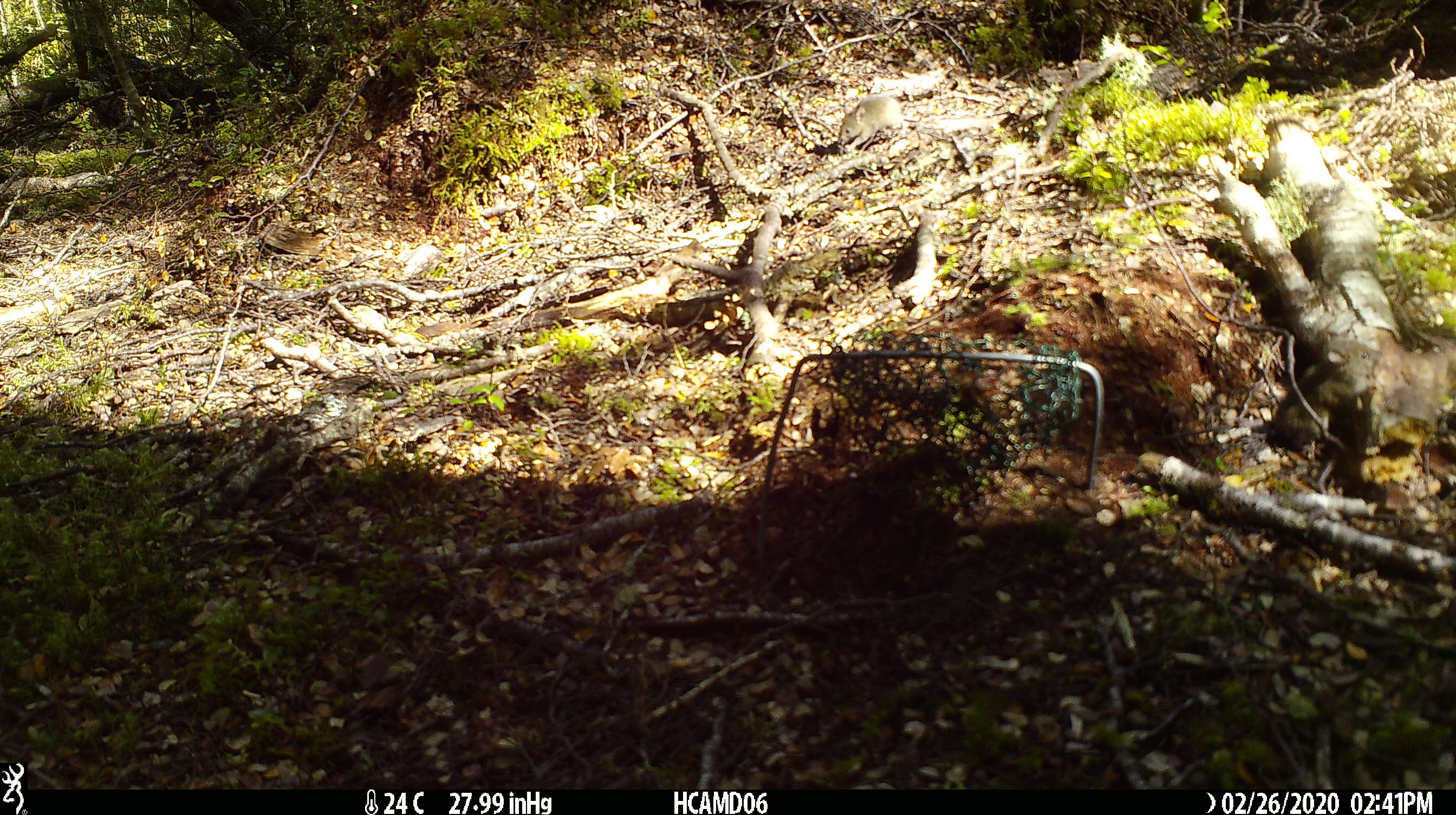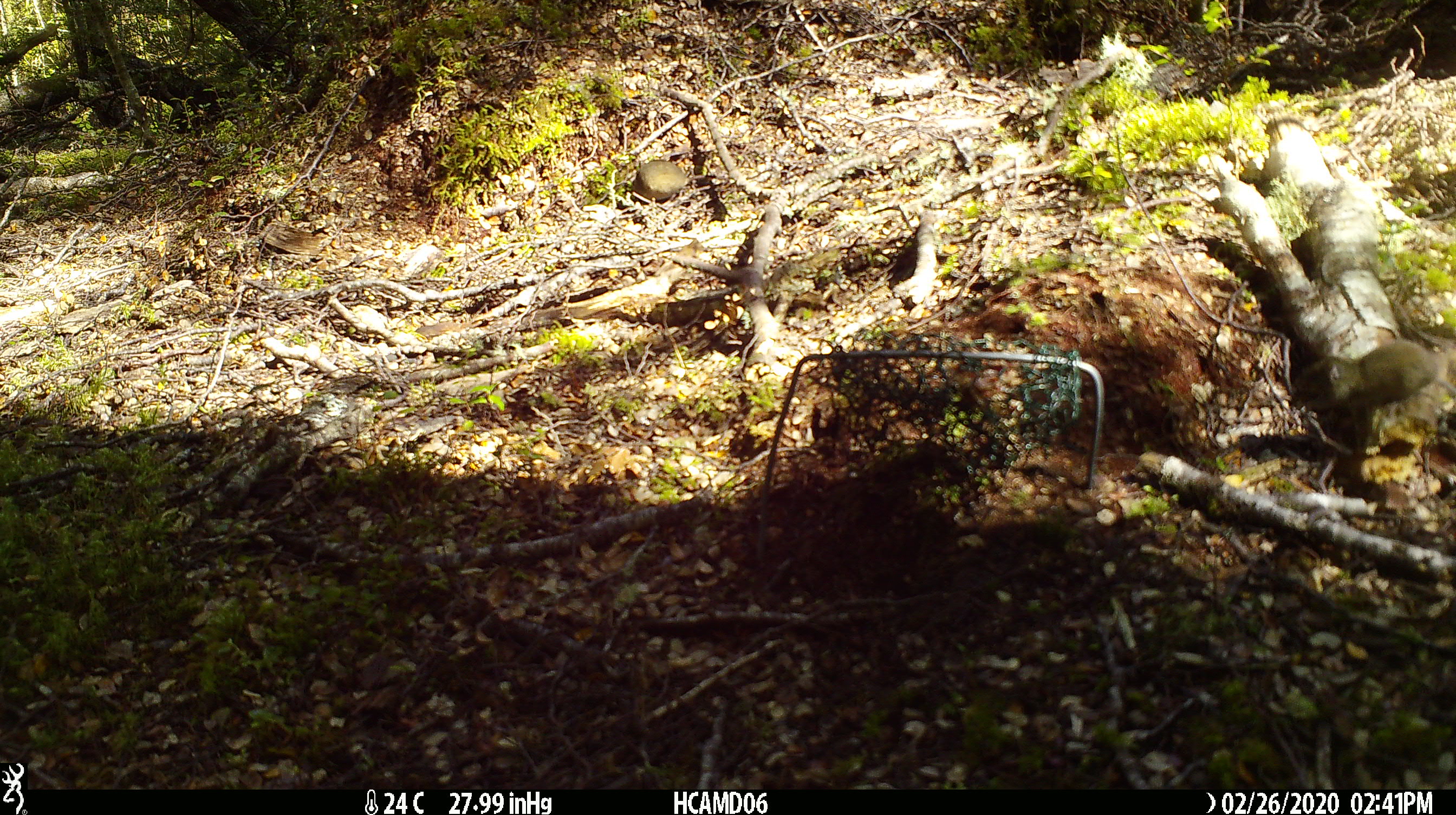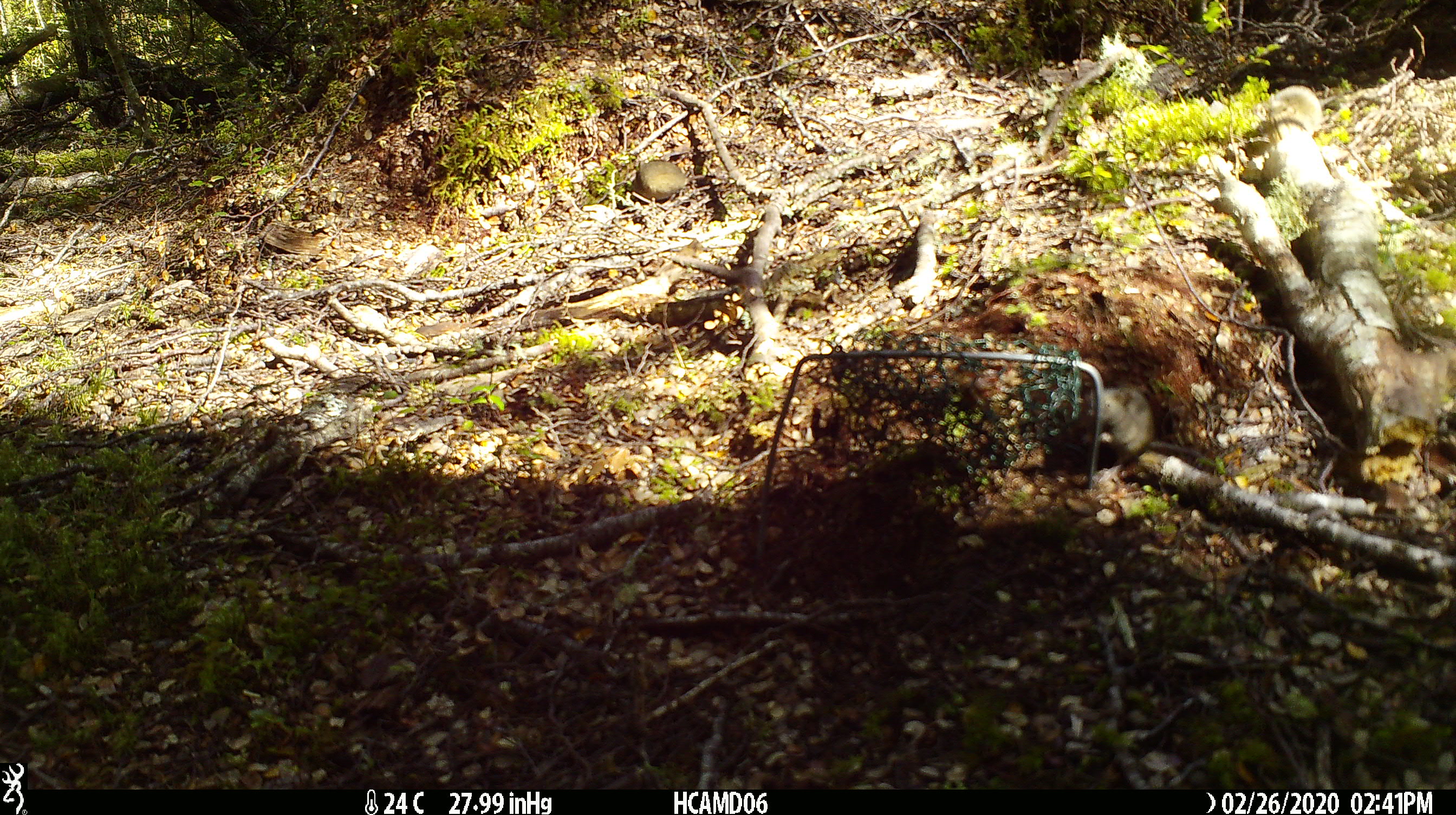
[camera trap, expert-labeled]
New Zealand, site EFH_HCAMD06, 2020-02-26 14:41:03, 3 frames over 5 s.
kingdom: Animalia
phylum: Chordata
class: Mammalia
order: Rodentia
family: Muridae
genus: Mus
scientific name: Mus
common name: mouse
Mouse (Mus).